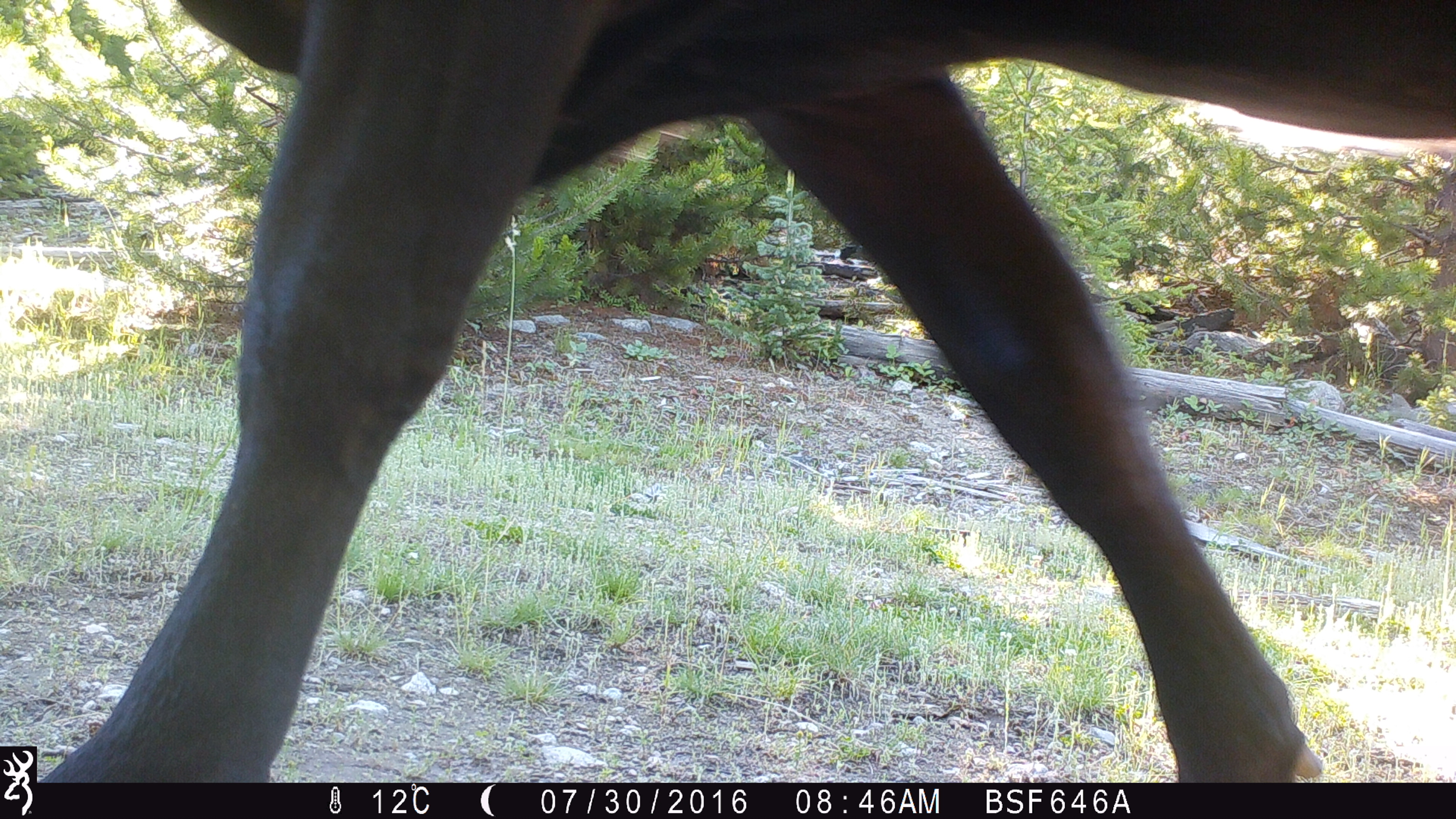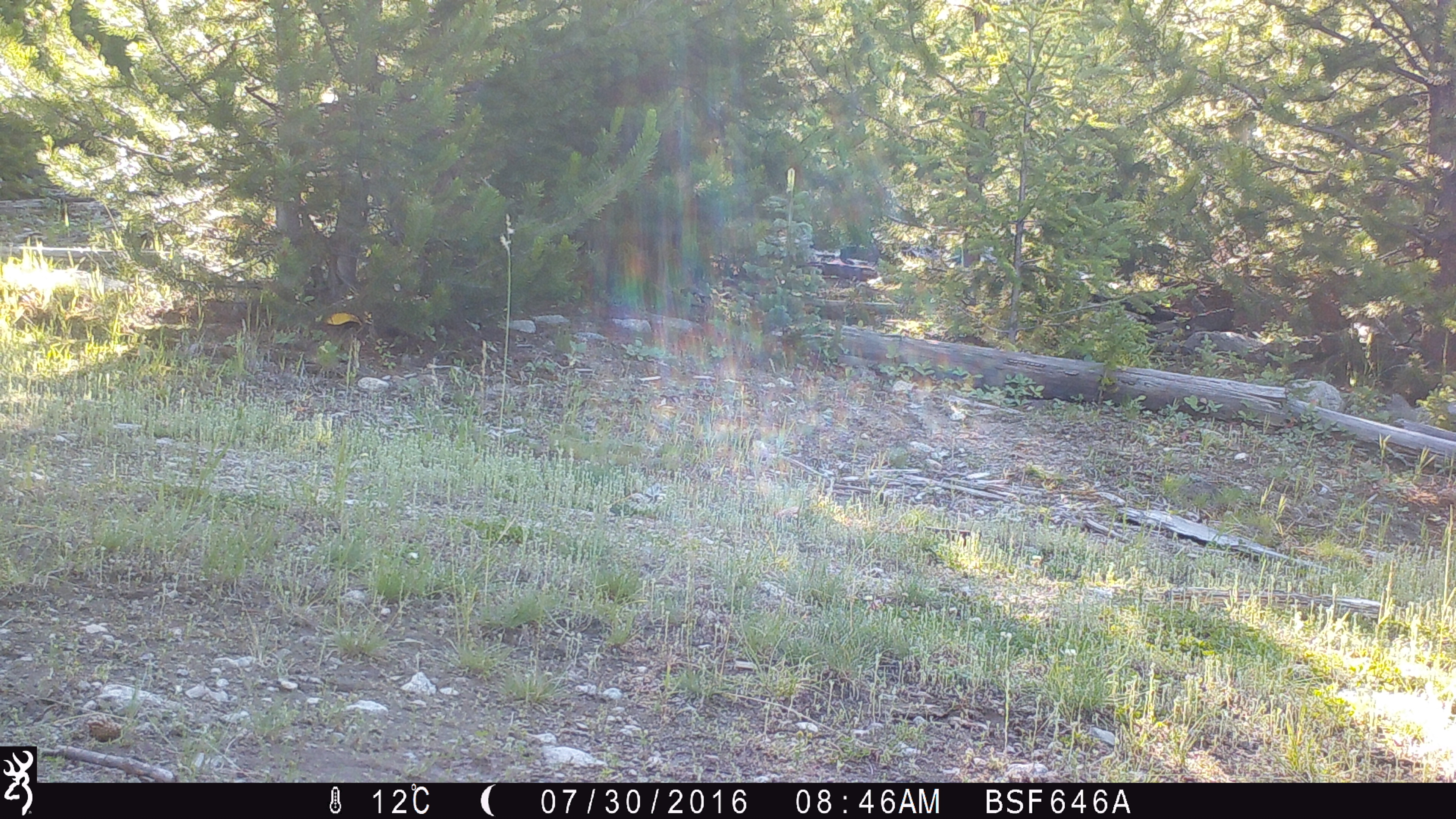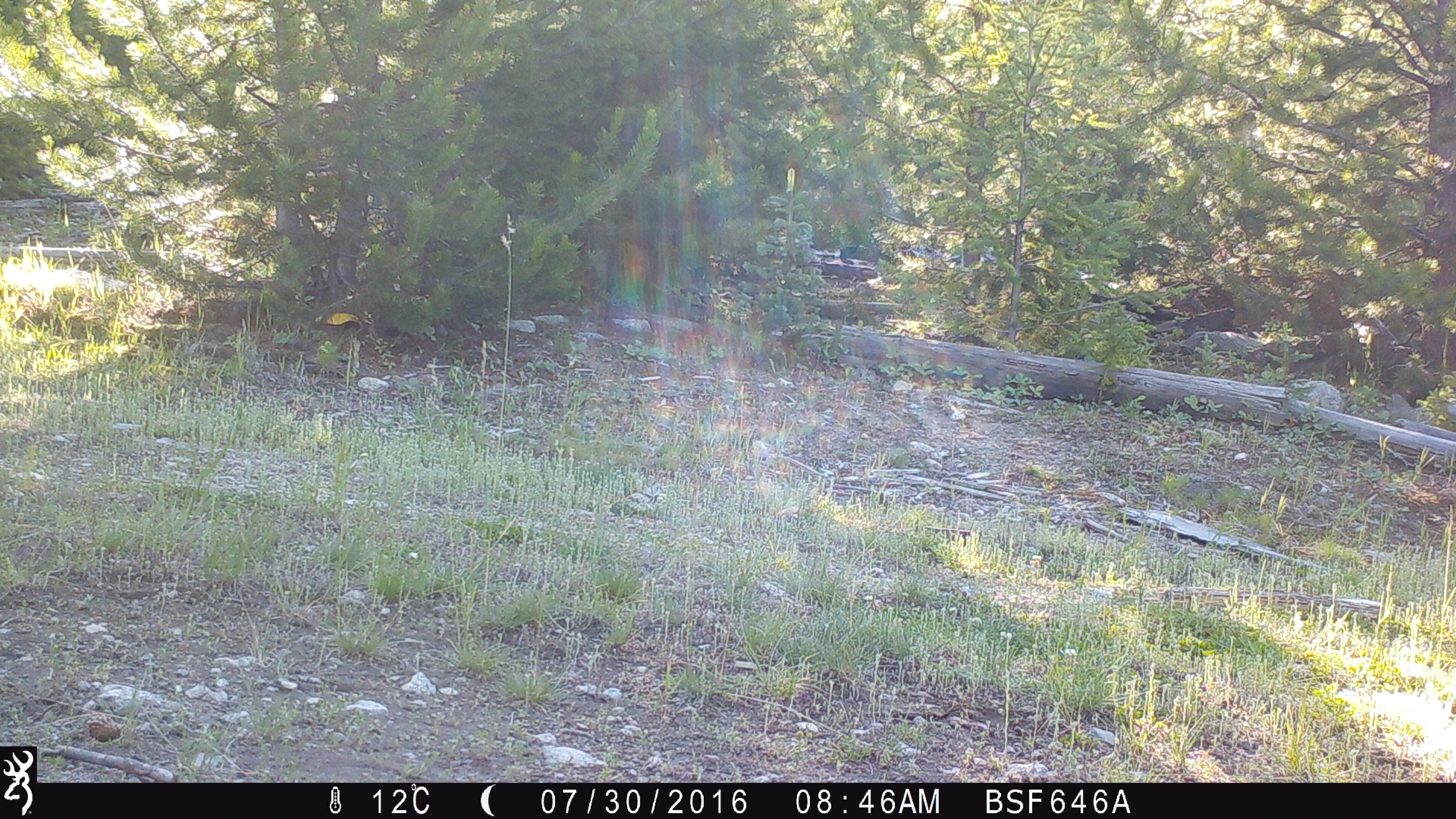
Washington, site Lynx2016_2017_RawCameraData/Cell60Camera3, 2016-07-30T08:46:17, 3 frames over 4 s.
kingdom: Animalia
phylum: Chordata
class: Mammalia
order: Artiodactyla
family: Bovidae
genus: Bos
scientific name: Bos taurus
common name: domestic cattle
Domestic cattle (Bos taurus). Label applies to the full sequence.